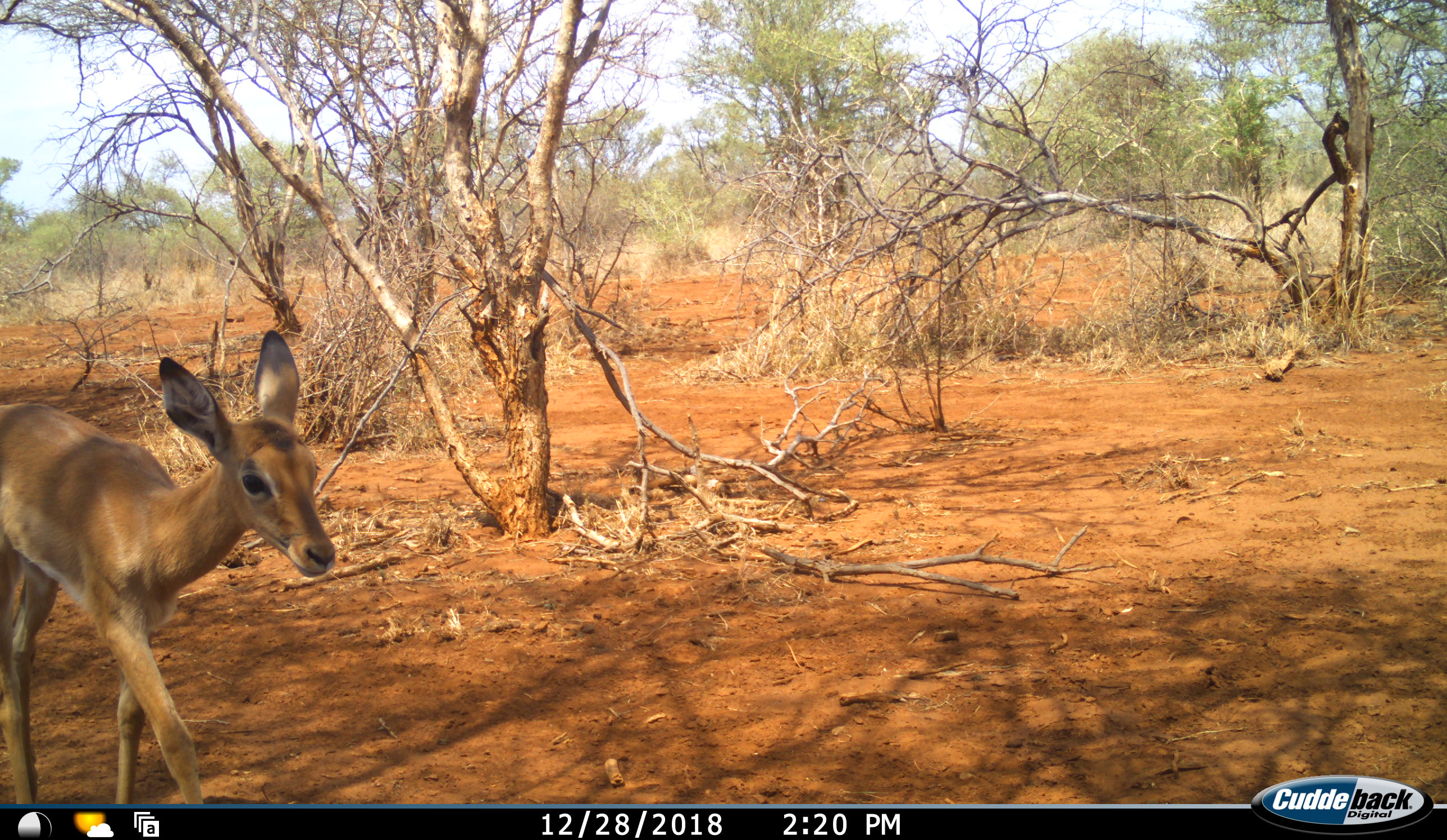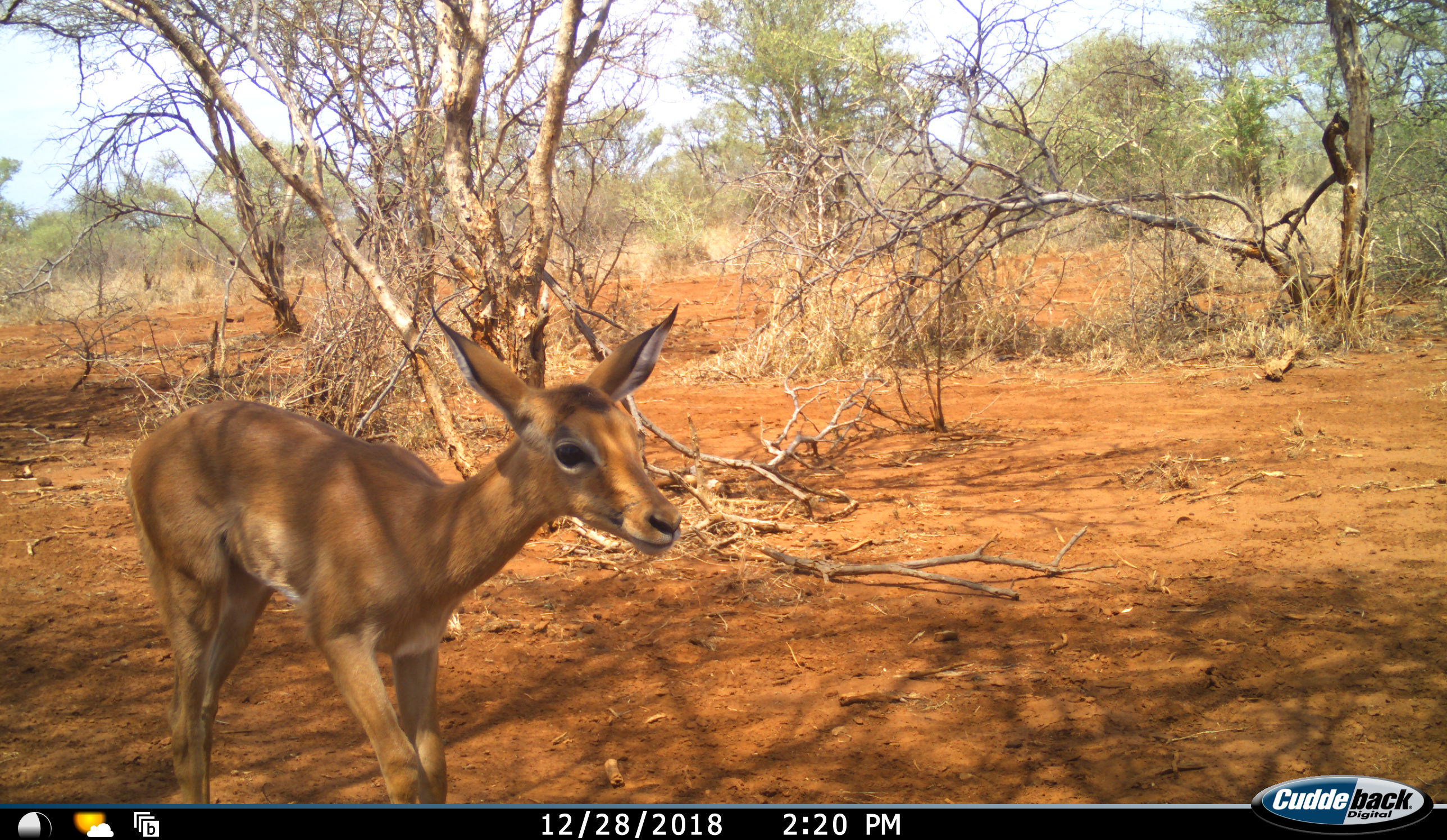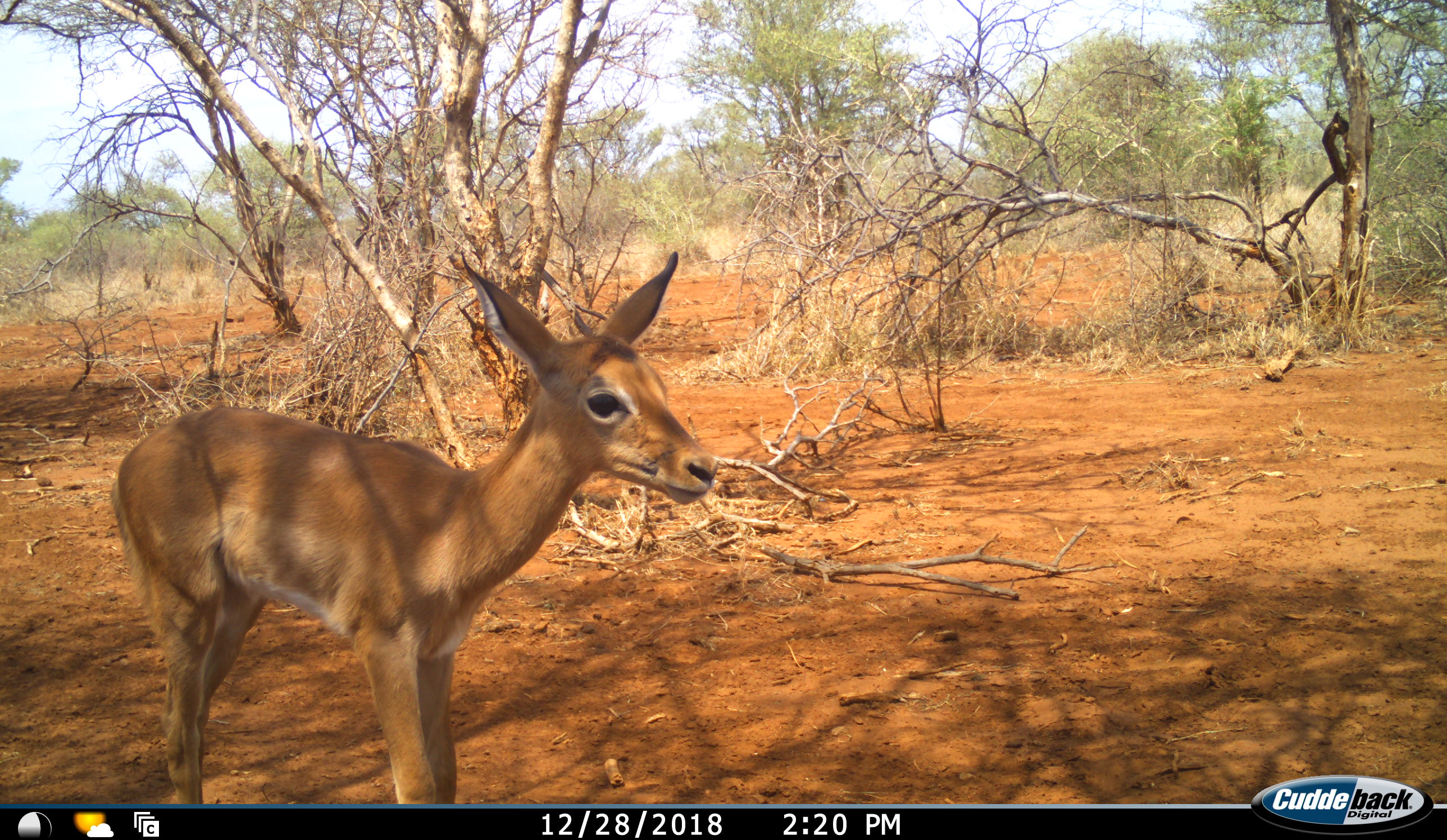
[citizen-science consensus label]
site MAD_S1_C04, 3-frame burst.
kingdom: Animalia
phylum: Chordata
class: Mammalia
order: Artiodactyla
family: Bovidae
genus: Aepyceros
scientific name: Aepyceros melampus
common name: impala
Impala (Aepyceros melampus), count 1. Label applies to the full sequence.